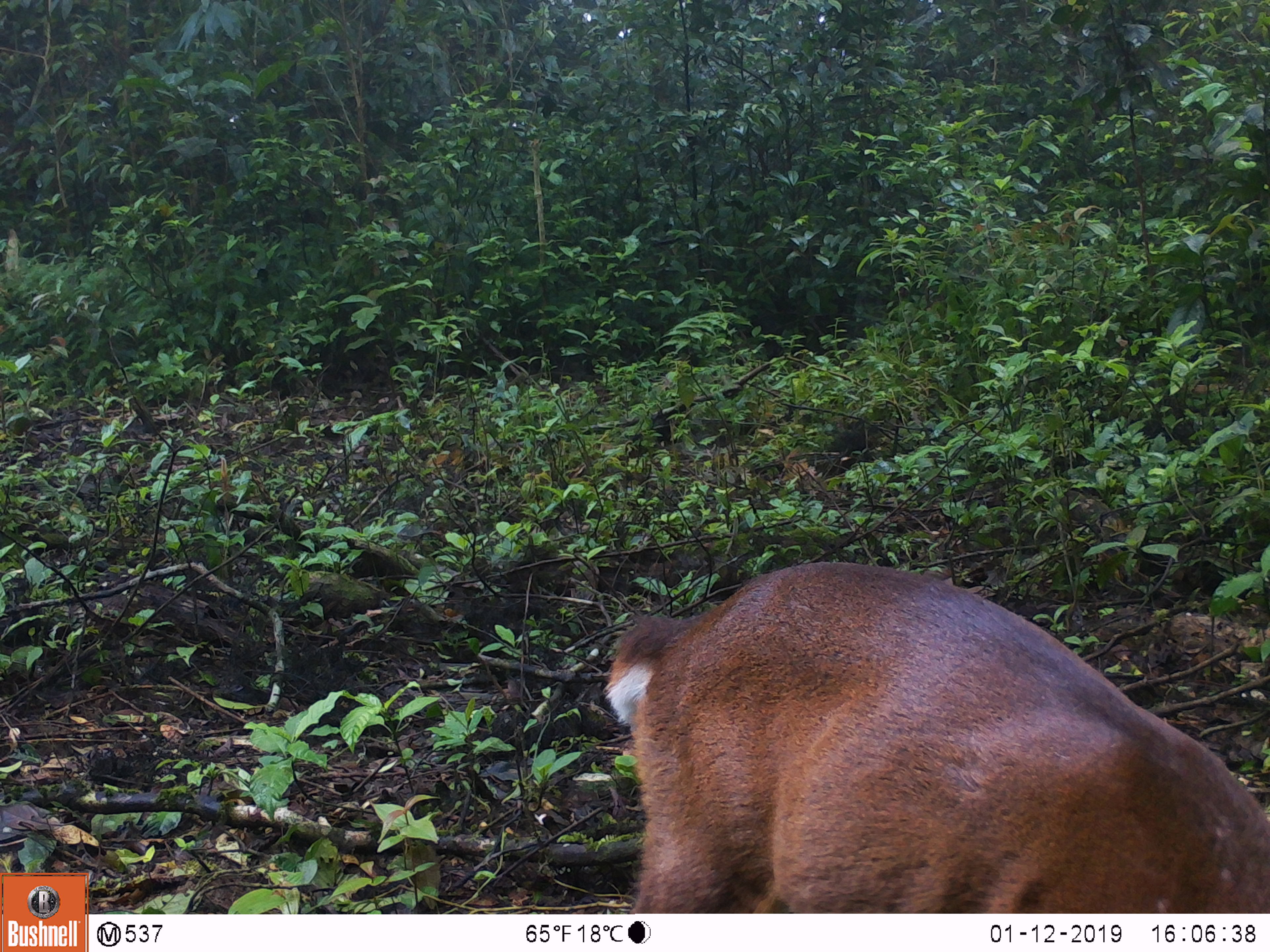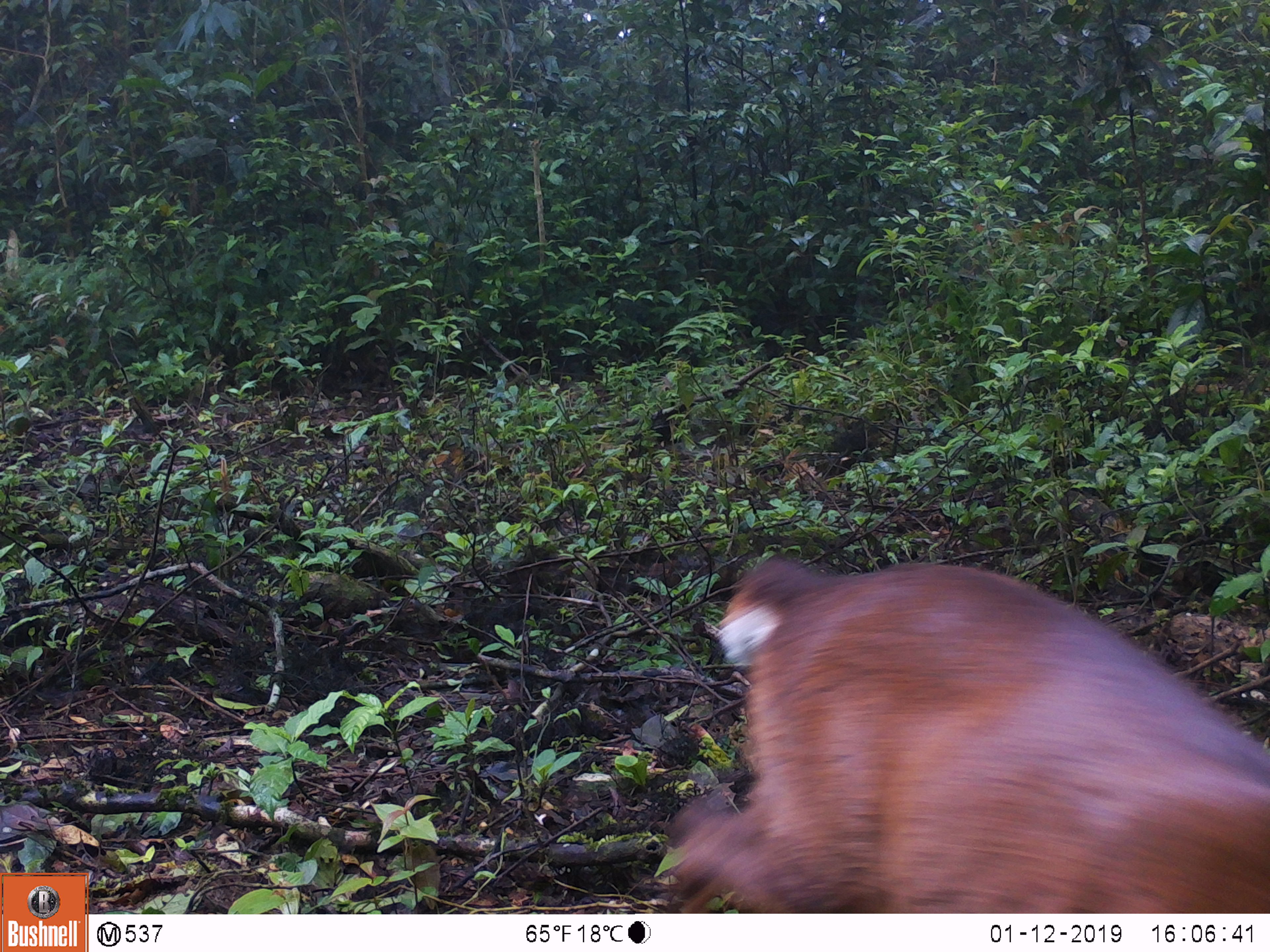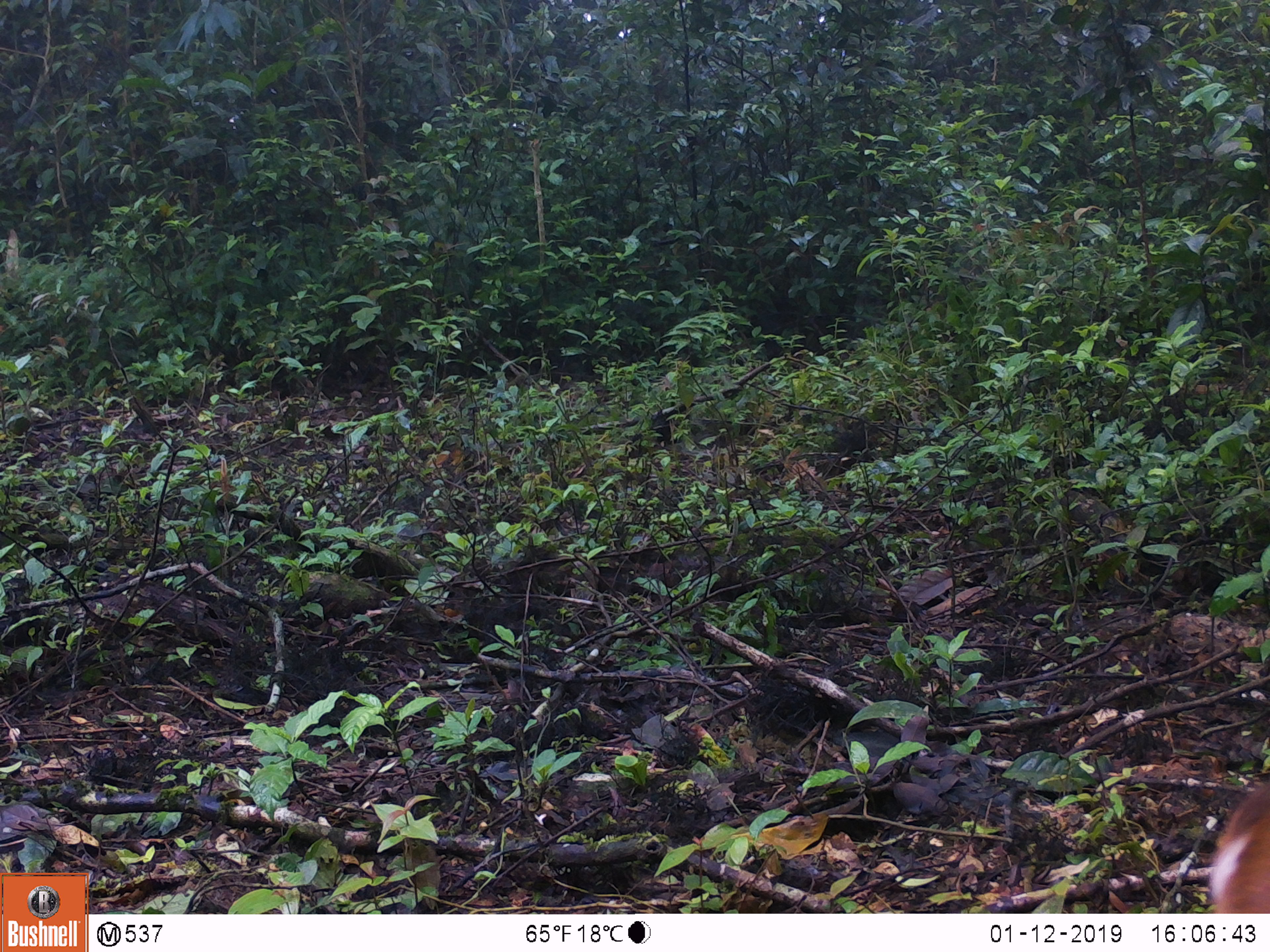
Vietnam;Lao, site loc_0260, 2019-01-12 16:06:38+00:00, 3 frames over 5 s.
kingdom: Animalia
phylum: Chordata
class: Mammalia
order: Artiodactyla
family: Cervidae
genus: Muntiacus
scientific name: Muntiacus vuquangensis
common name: large-antlered muntjac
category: large antlered muntjac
Large antlered muntjac (large-antlered muntjac) (Muntiacus vuquangensis). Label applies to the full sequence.